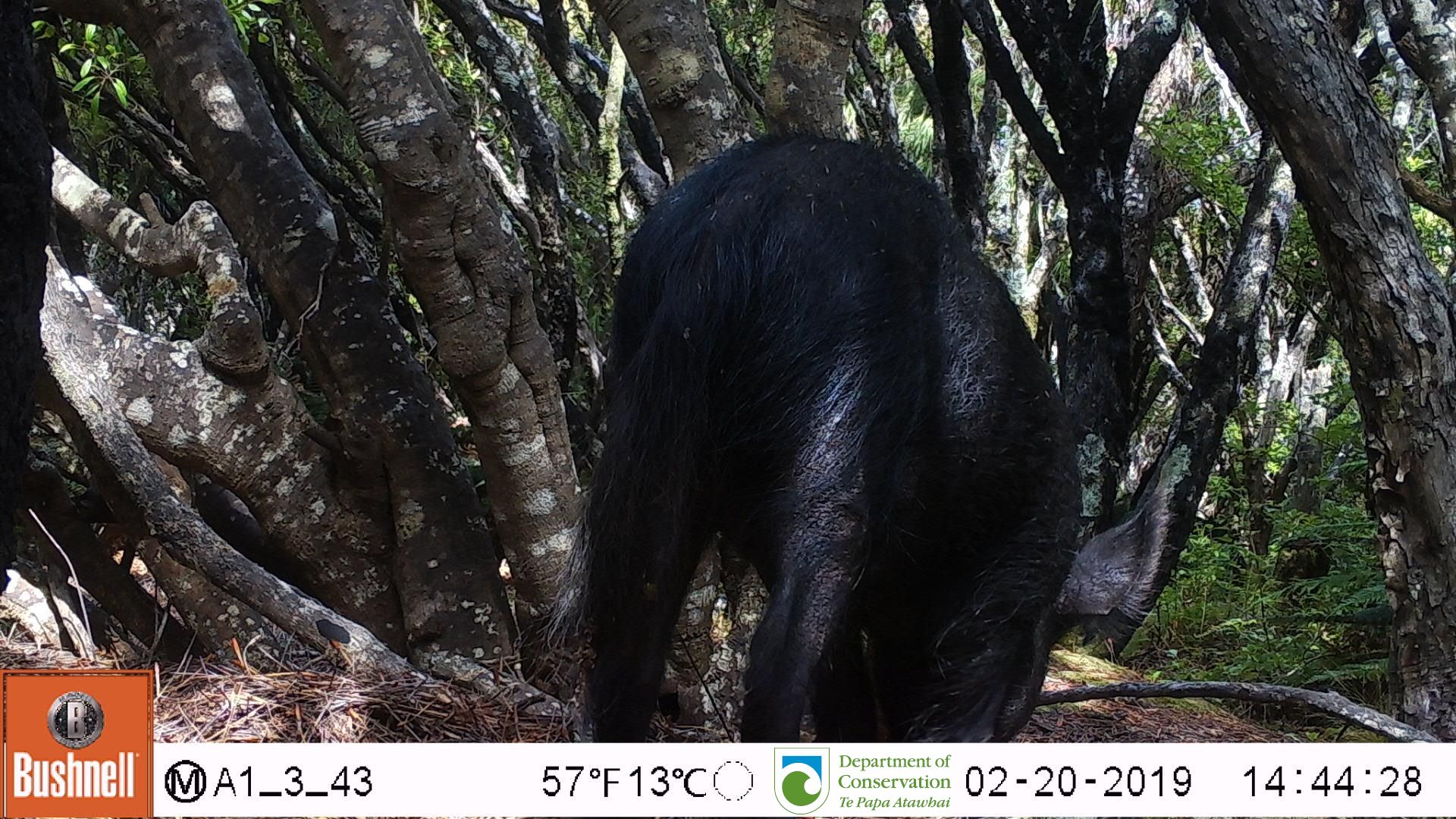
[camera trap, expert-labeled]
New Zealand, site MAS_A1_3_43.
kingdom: Animalia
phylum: Chordata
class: Mammalia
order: Artiodactyla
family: Suidae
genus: Sus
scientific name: Sus scrofa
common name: pig